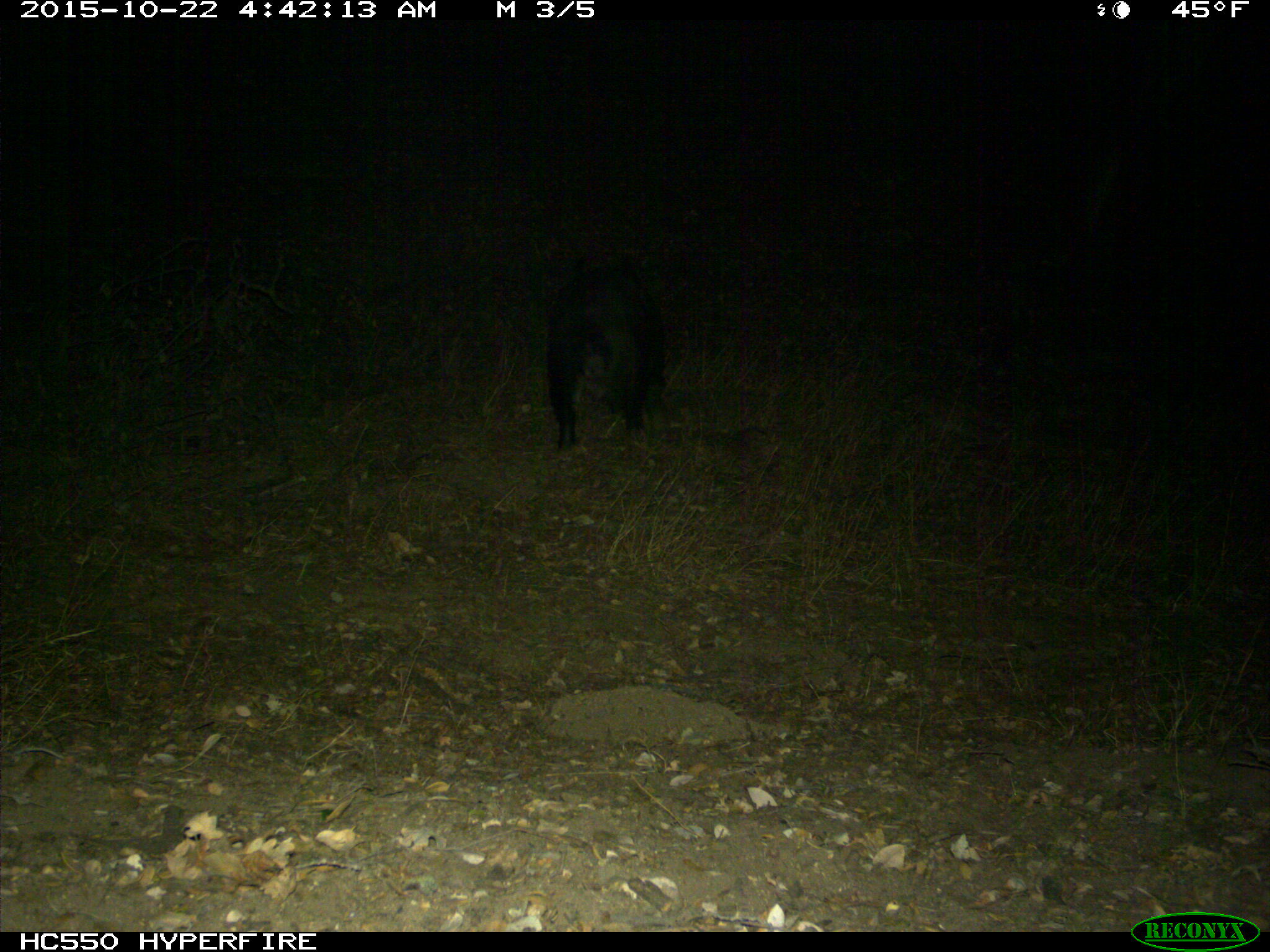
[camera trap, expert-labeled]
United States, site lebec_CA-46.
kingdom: Animalia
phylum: Chordata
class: Mammalia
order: Artiodactyla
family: Suidae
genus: Sus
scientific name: Sus scrofa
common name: wild boar